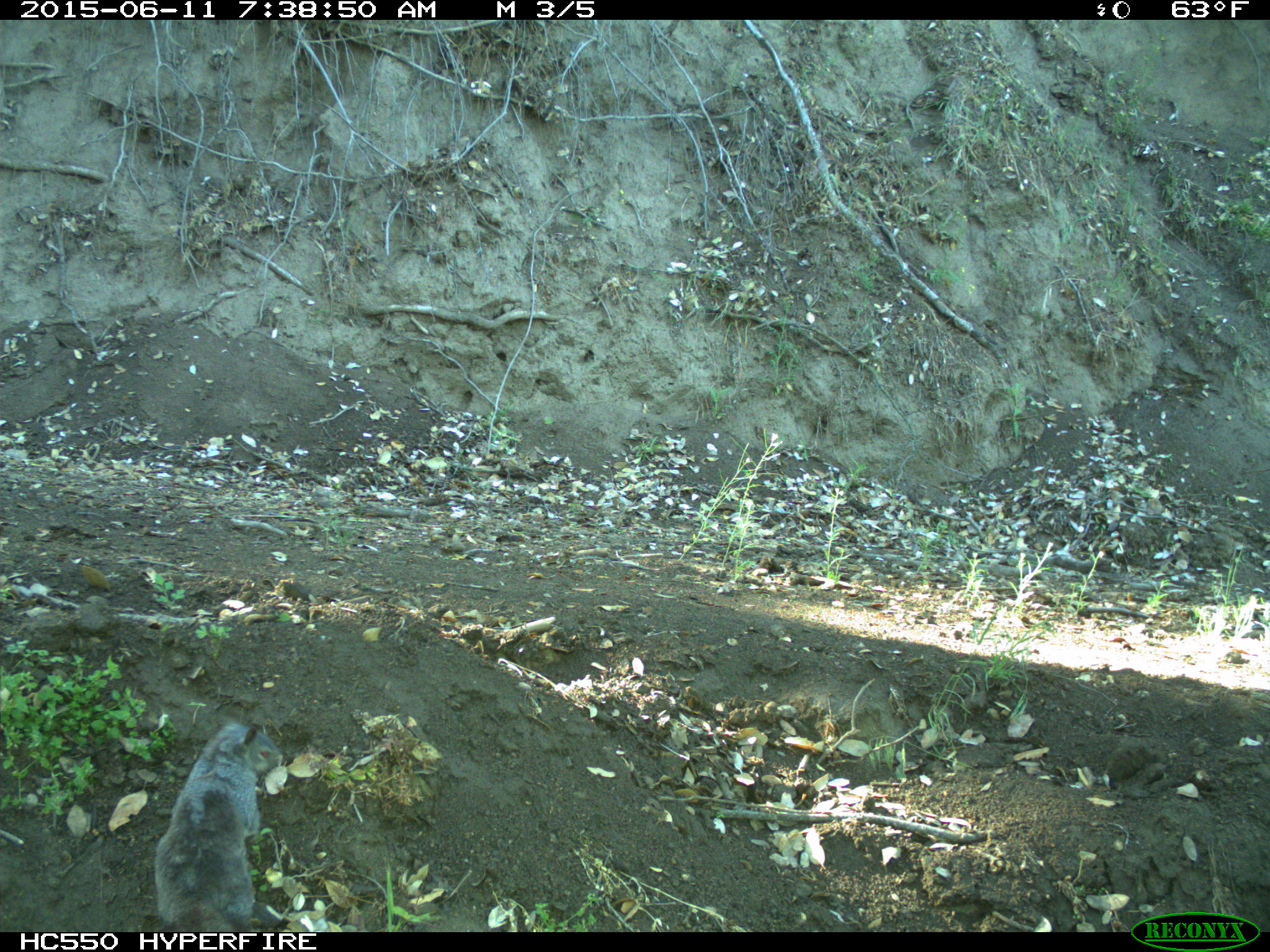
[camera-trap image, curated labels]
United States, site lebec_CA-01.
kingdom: Animalia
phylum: Chordata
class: Mammalia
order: Rodentia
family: Sciuridae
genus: Sciurus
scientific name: Sciurus carolinensis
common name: eastern gray squirrel